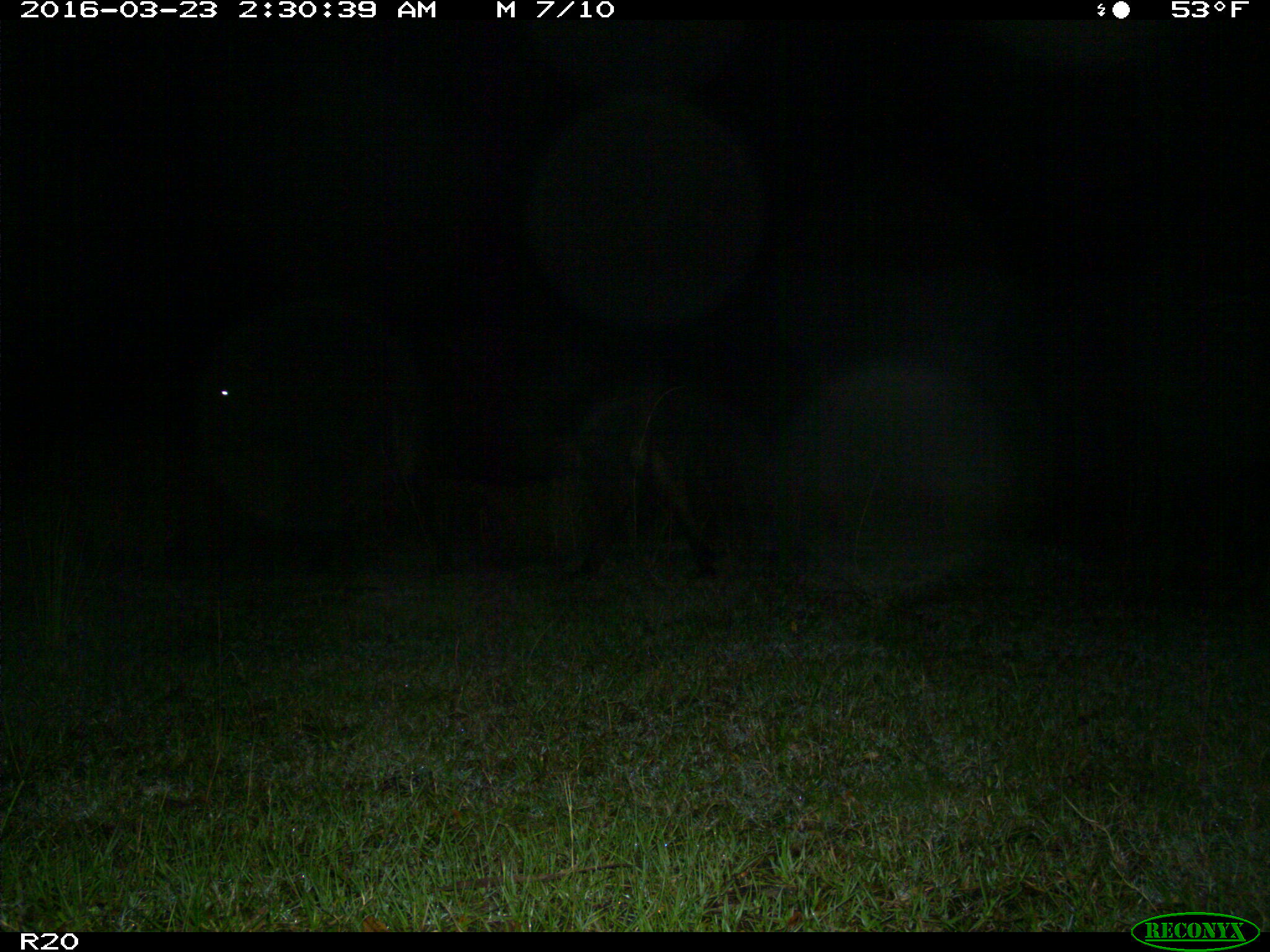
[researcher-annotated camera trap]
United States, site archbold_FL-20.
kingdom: Animalia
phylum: Chordata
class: Mammalia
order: Artiodactyla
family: Bovidae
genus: Bos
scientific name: Bos taurus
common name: domestic cow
Bos taurus (domestic cow).